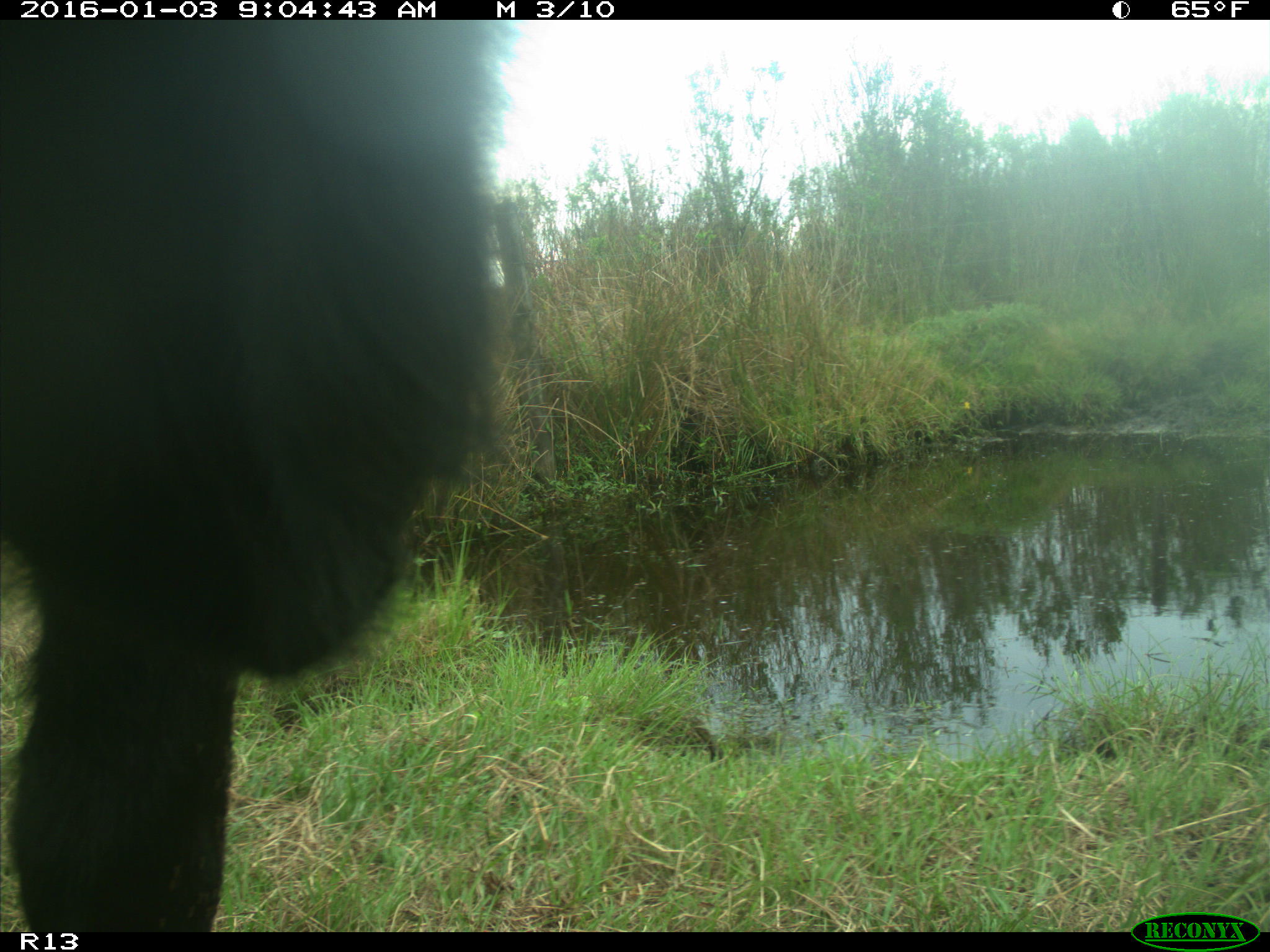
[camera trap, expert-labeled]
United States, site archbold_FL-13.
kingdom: Animalia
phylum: Chordata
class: Mammalia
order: Artiodactyla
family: Bovidae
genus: Bos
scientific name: Bos taurus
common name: domestic cow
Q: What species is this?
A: Bos taurus (domestic cow).